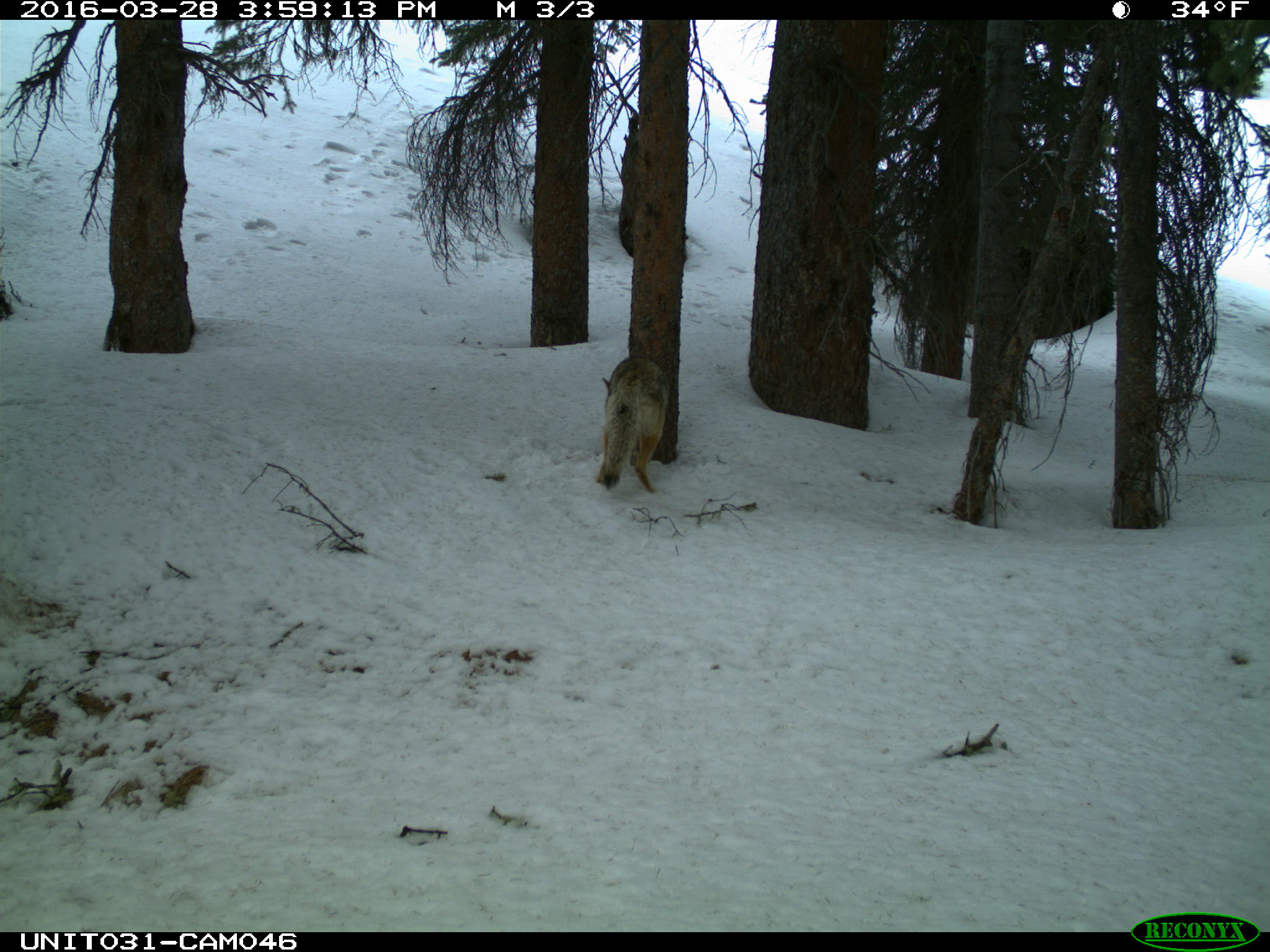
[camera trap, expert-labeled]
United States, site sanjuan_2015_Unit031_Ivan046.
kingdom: Animalia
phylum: Chordata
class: Mammalia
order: Carnivora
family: Canidae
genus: Canis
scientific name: Canis latrans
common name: coyote